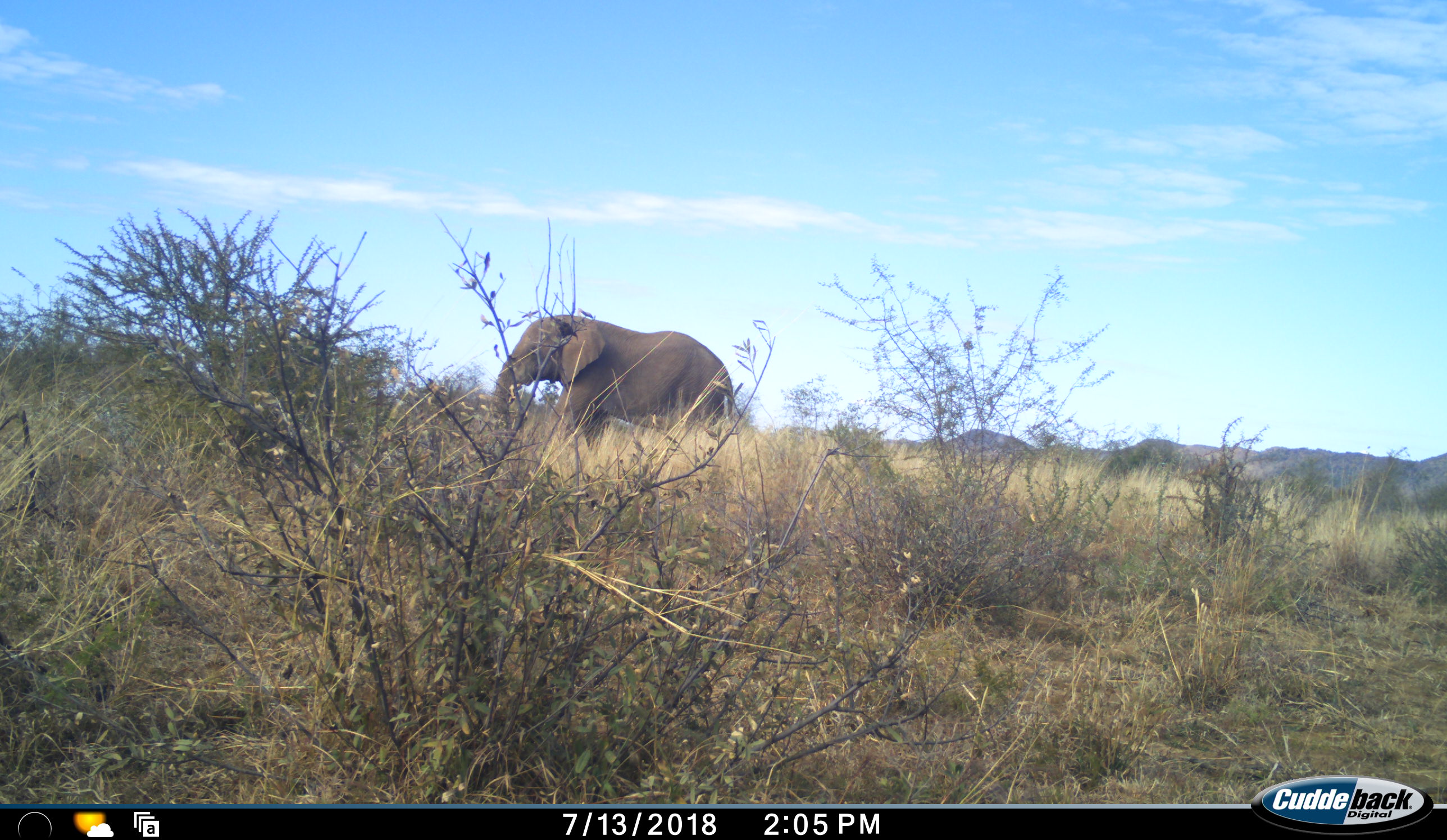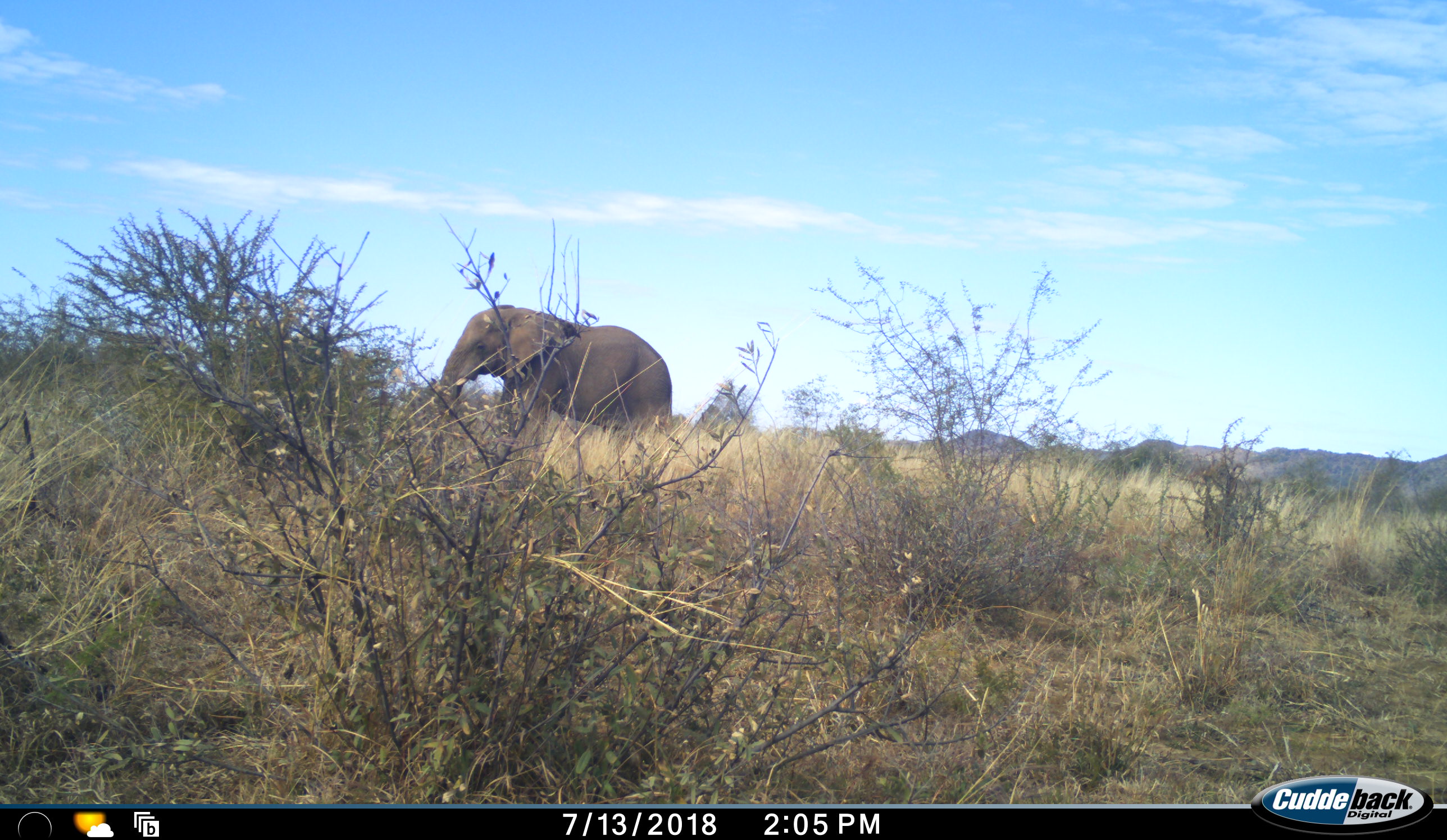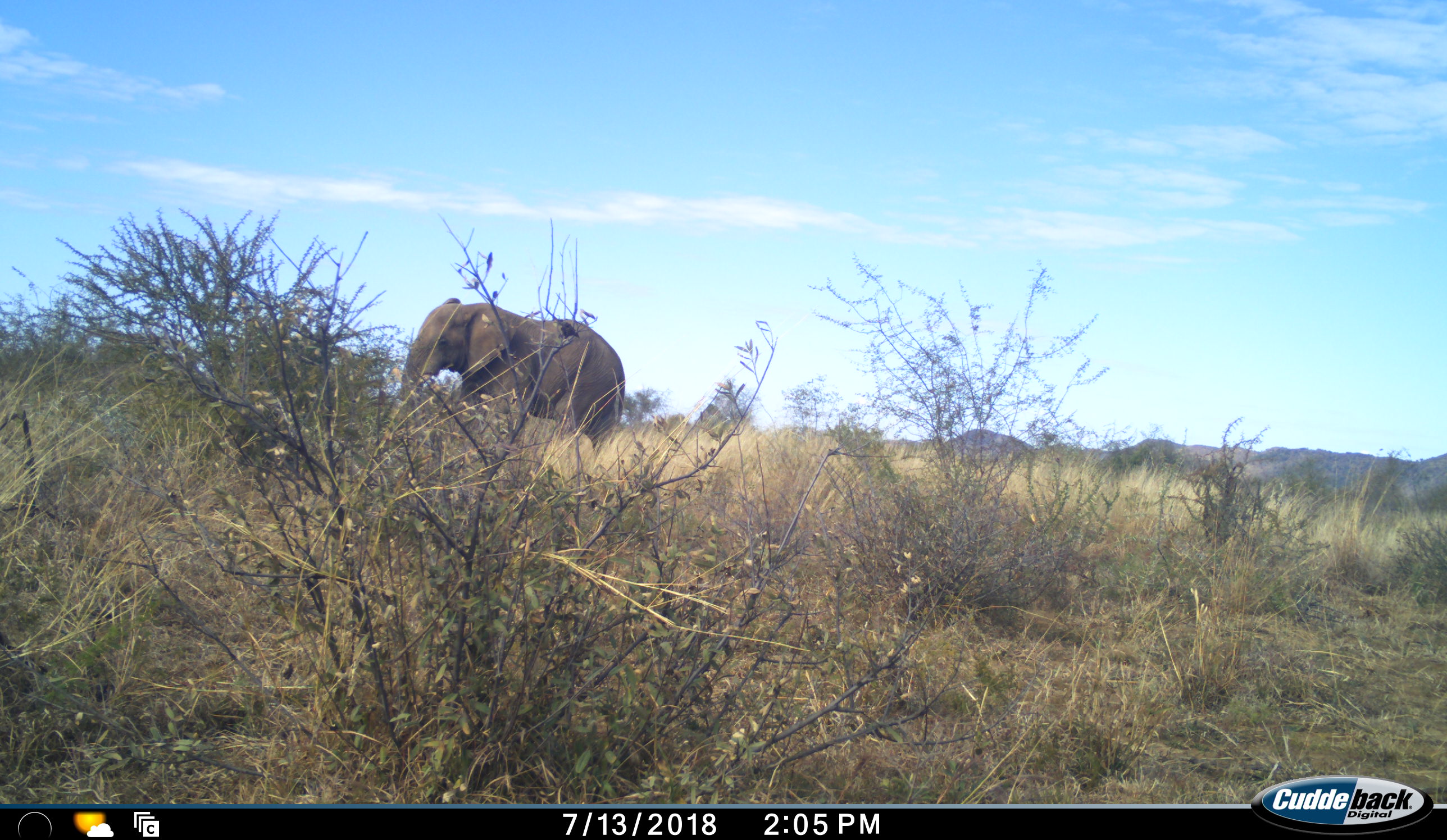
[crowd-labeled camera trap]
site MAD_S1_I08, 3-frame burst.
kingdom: Animalia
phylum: Chordata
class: Mammalia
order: Proboscidea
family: Elephantidae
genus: Loxodonta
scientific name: Loxodonta africana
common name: african bush elephant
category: elephant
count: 1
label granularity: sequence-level